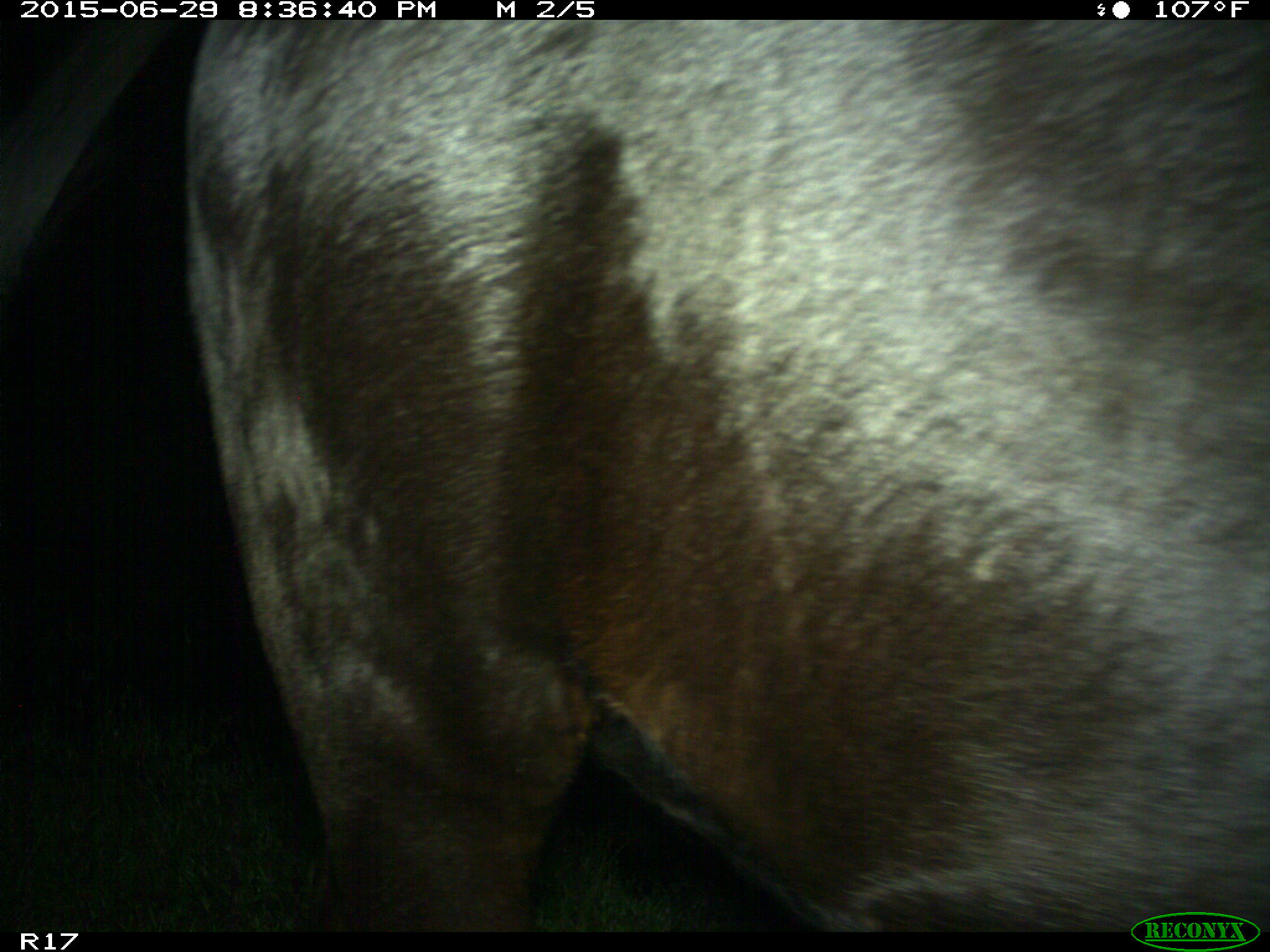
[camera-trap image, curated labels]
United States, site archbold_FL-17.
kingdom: Animalia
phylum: Chordata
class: Mammalia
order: Artiodactyla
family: Bovidae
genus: Bos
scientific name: Bos taurus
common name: domestic cow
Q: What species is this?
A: Bos taurus (domestic cow).